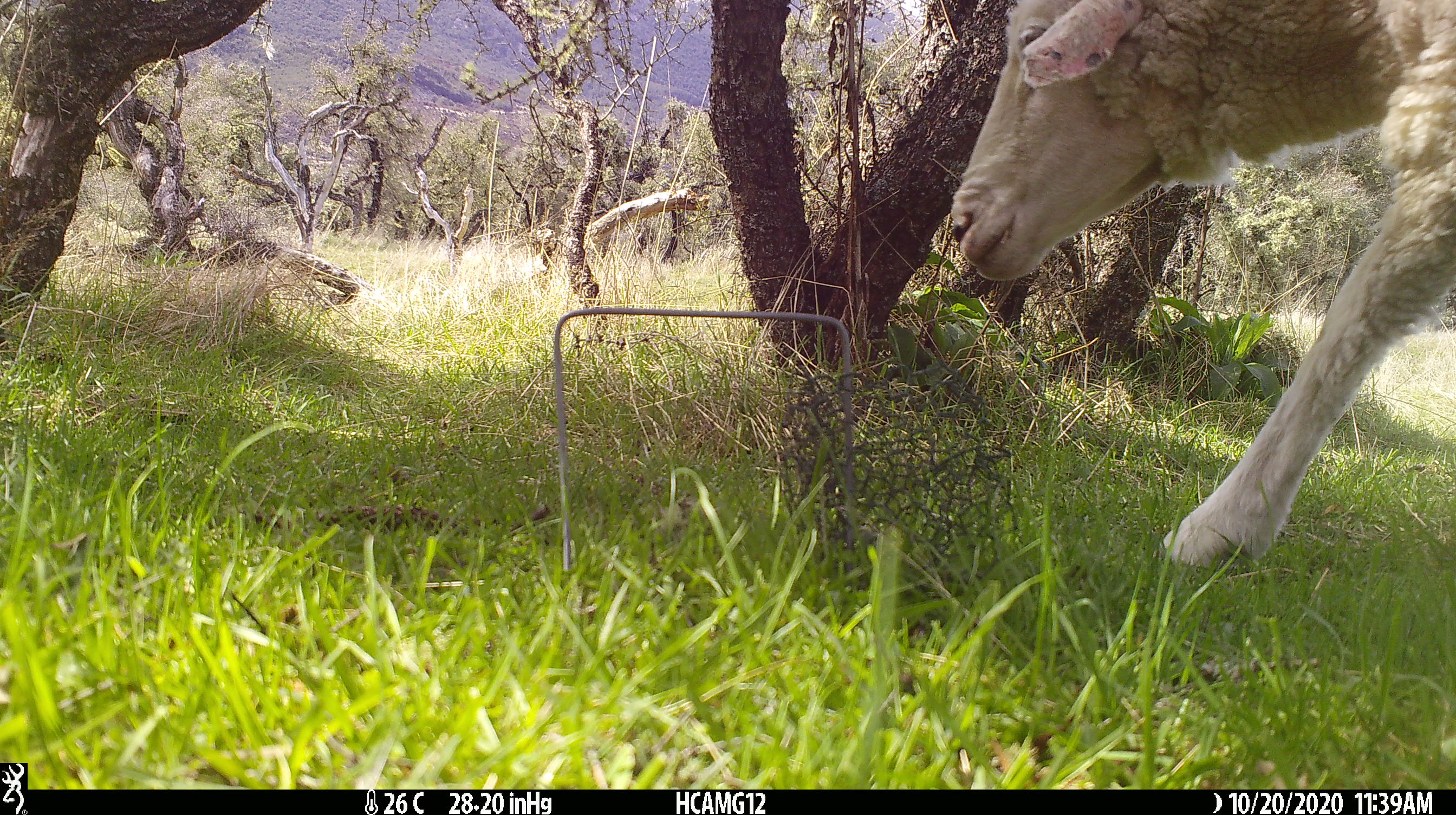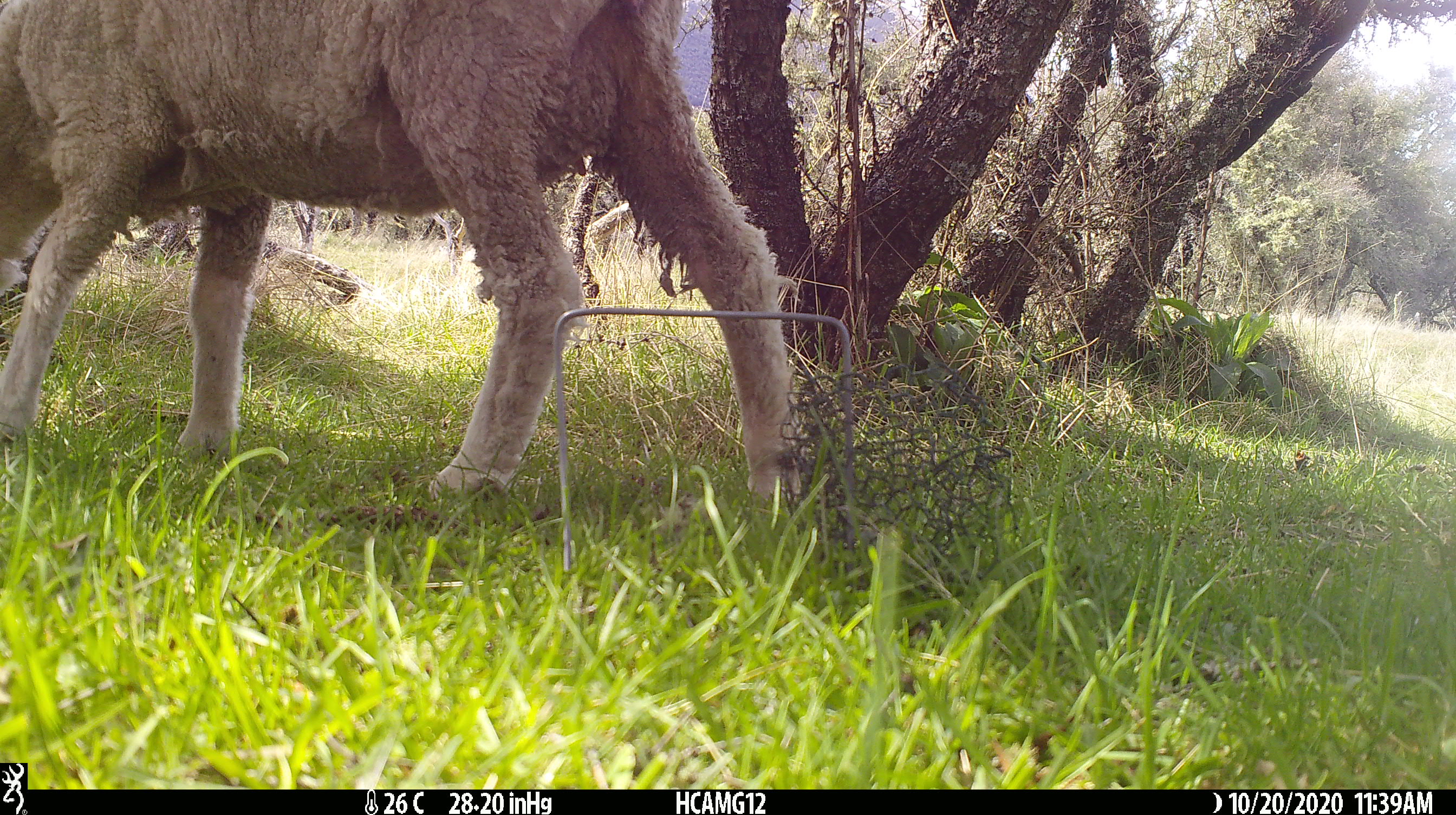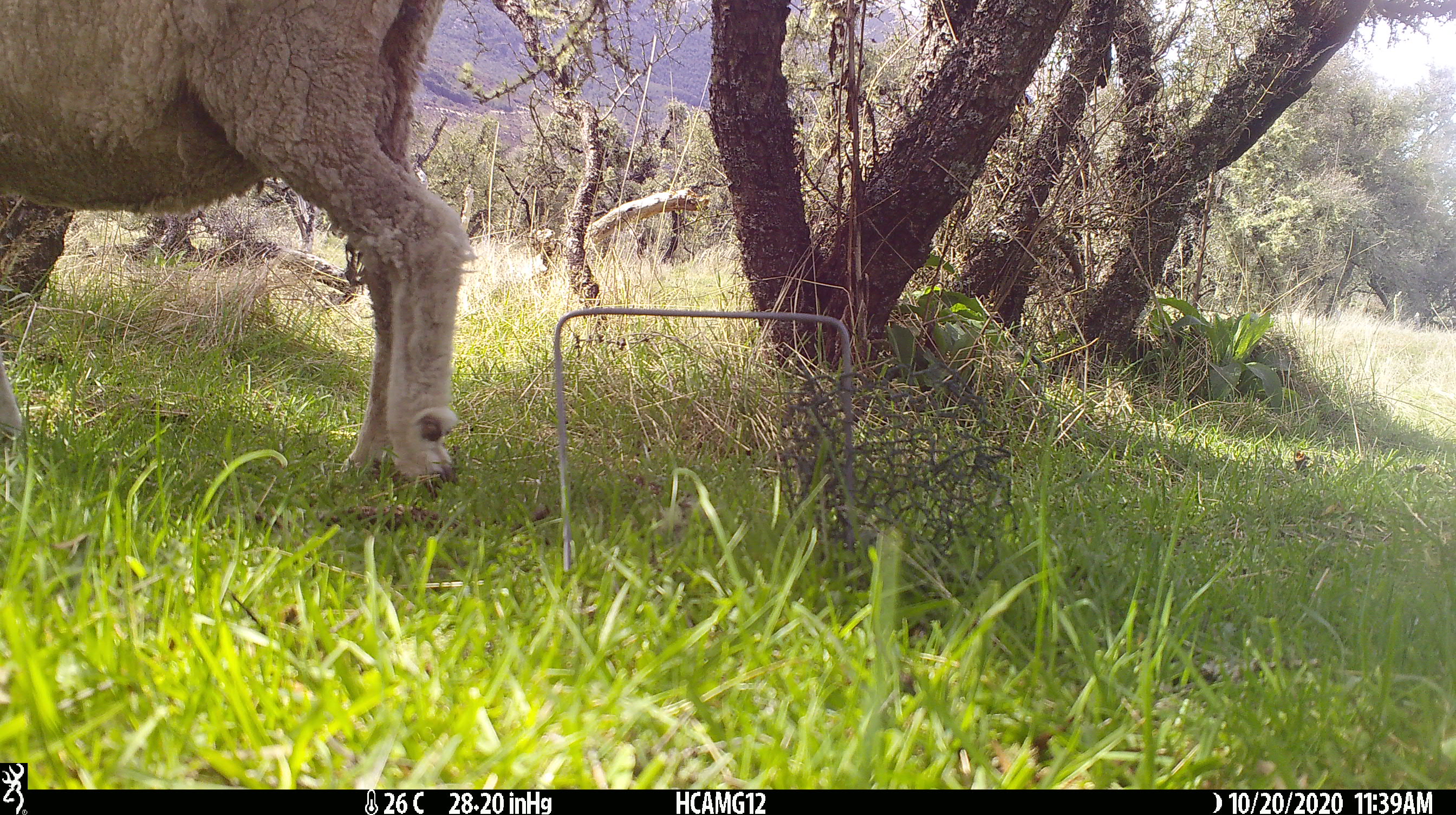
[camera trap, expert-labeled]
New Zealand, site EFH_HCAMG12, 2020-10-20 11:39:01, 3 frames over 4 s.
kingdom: Animalia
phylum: Chordata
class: Mammalia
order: Artiodactyla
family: Bovidae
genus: Ovis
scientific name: Ovis aries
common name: domestic sheep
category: sheep